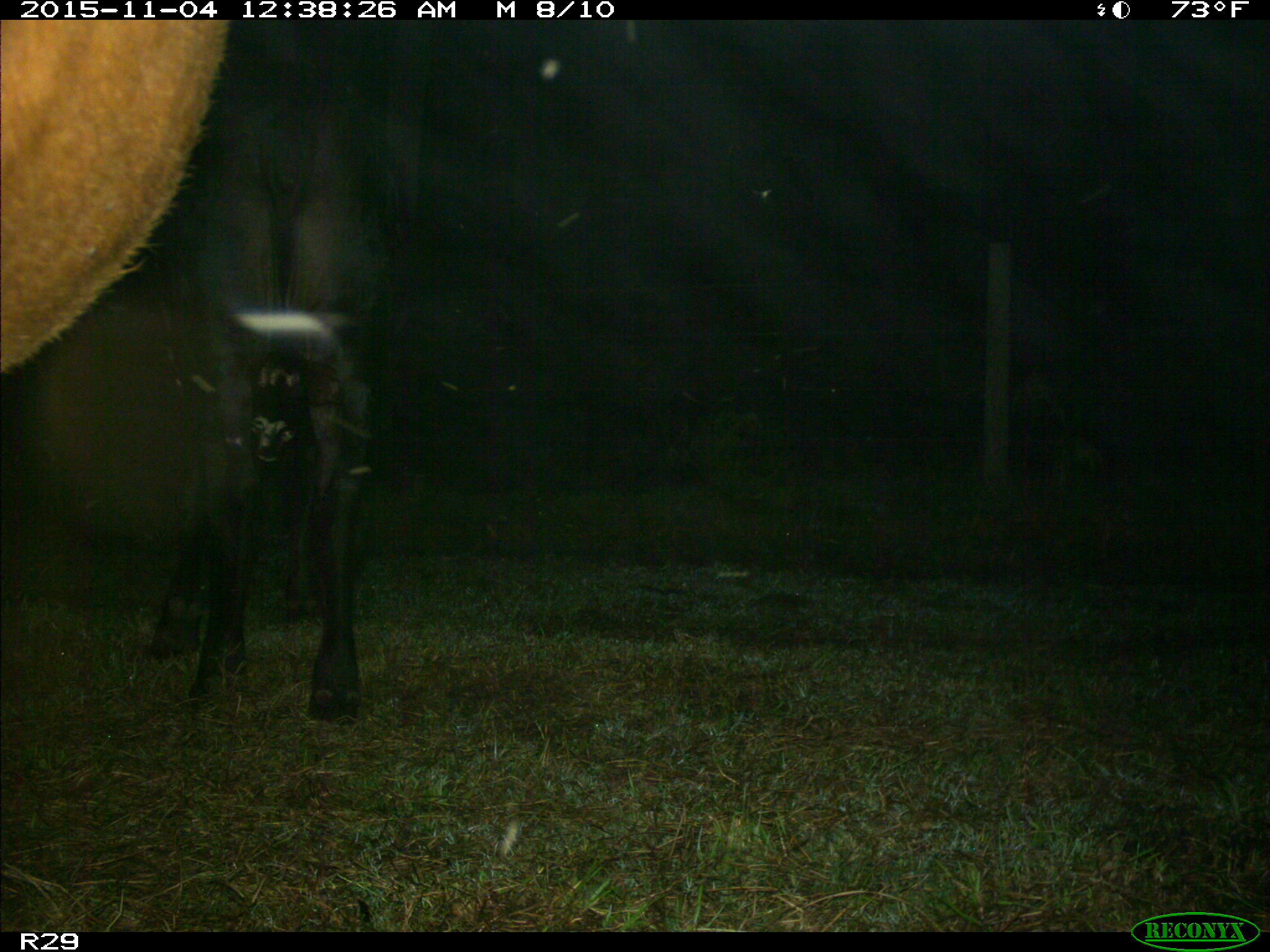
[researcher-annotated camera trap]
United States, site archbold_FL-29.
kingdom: Animalia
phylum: Chordata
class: Mammalia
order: Artiodactyla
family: Bovidae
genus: Bos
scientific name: Bos taurus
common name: domestic cow